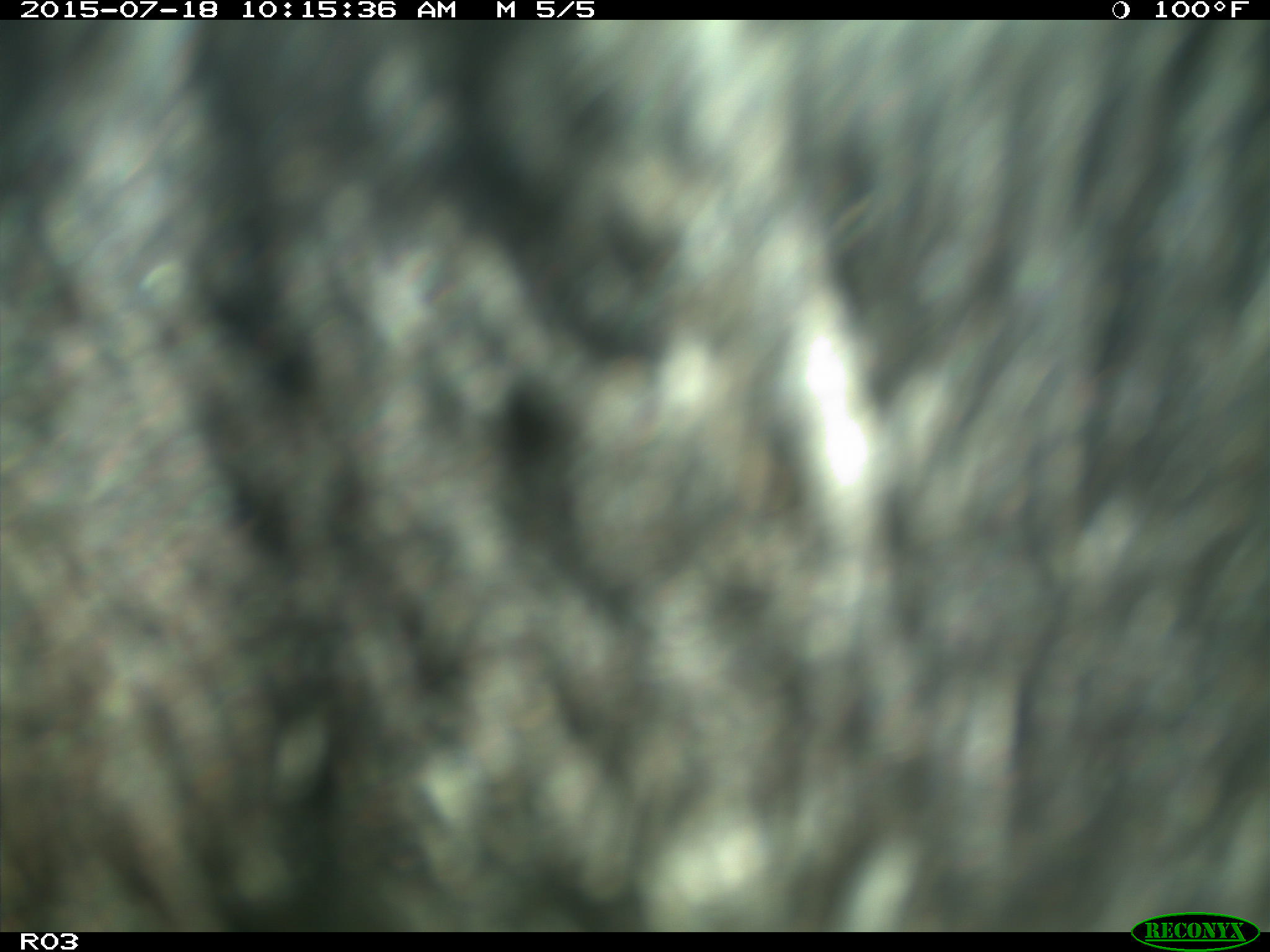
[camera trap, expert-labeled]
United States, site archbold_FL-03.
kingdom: Animalia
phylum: Chordata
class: Mammalia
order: Artiodactyla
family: Bovidae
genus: Bos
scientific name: Bos taurus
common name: domestic cow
Bos taurus (domestic cow).